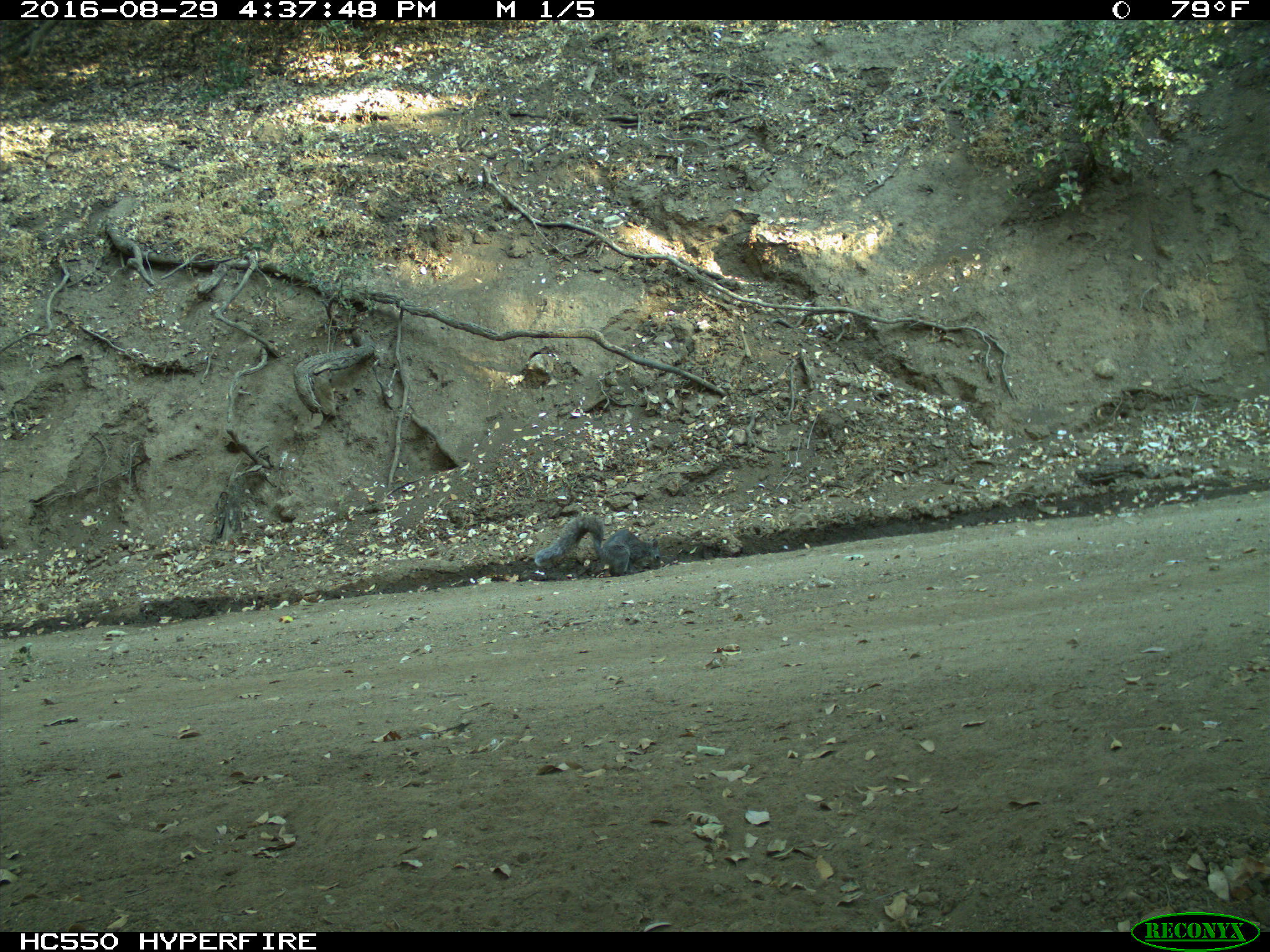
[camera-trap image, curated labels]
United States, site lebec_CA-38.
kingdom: Animalia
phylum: Chordata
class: Mammalia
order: Rodentia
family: Sciuridae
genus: Sciurus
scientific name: Sciurus carolinensis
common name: eastern gray squirrel